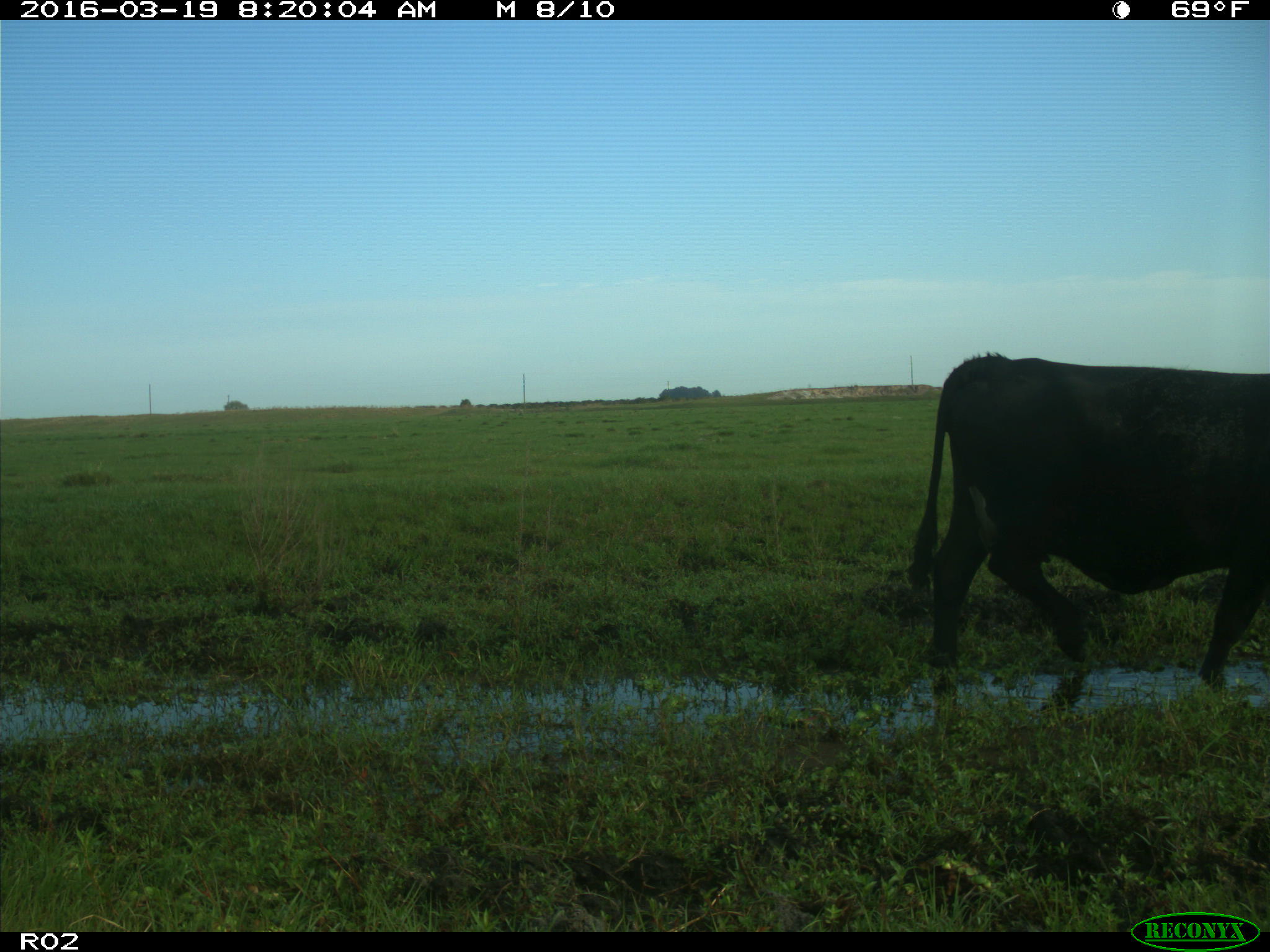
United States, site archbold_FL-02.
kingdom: Animalia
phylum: Chordata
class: Mammalia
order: Artiodactyla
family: Bovidae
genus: Bos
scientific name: Bos taurus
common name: domestic cow